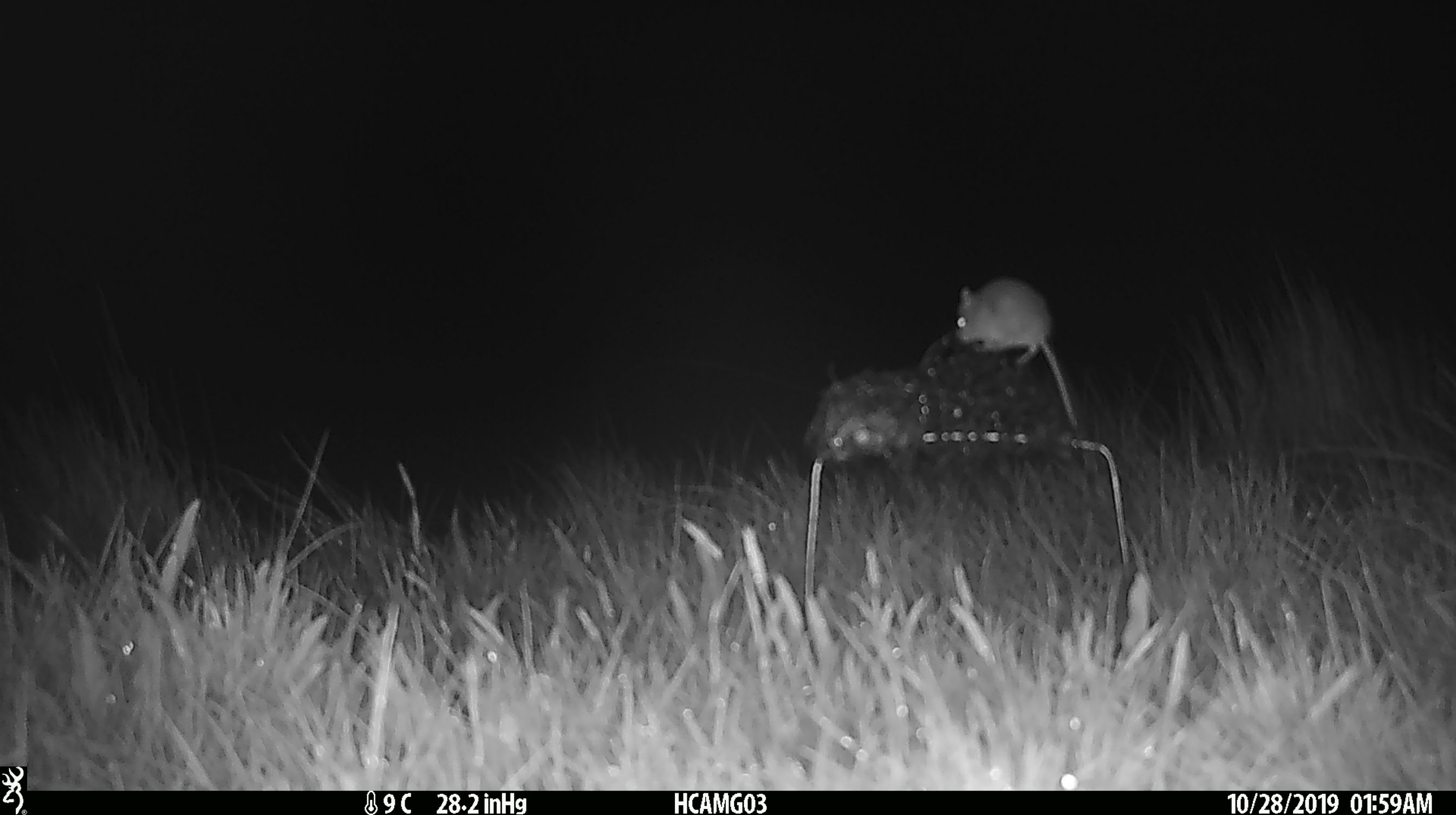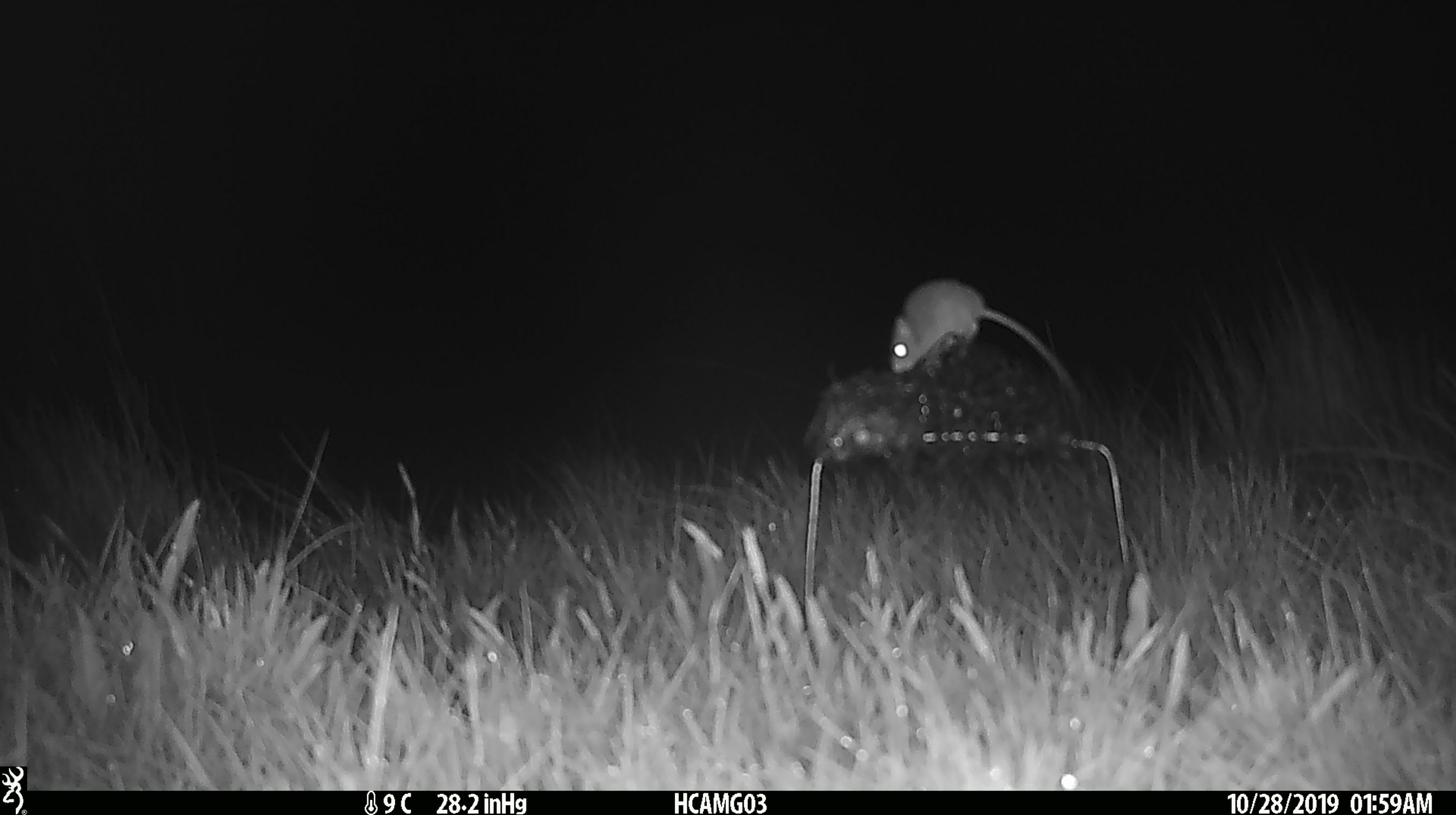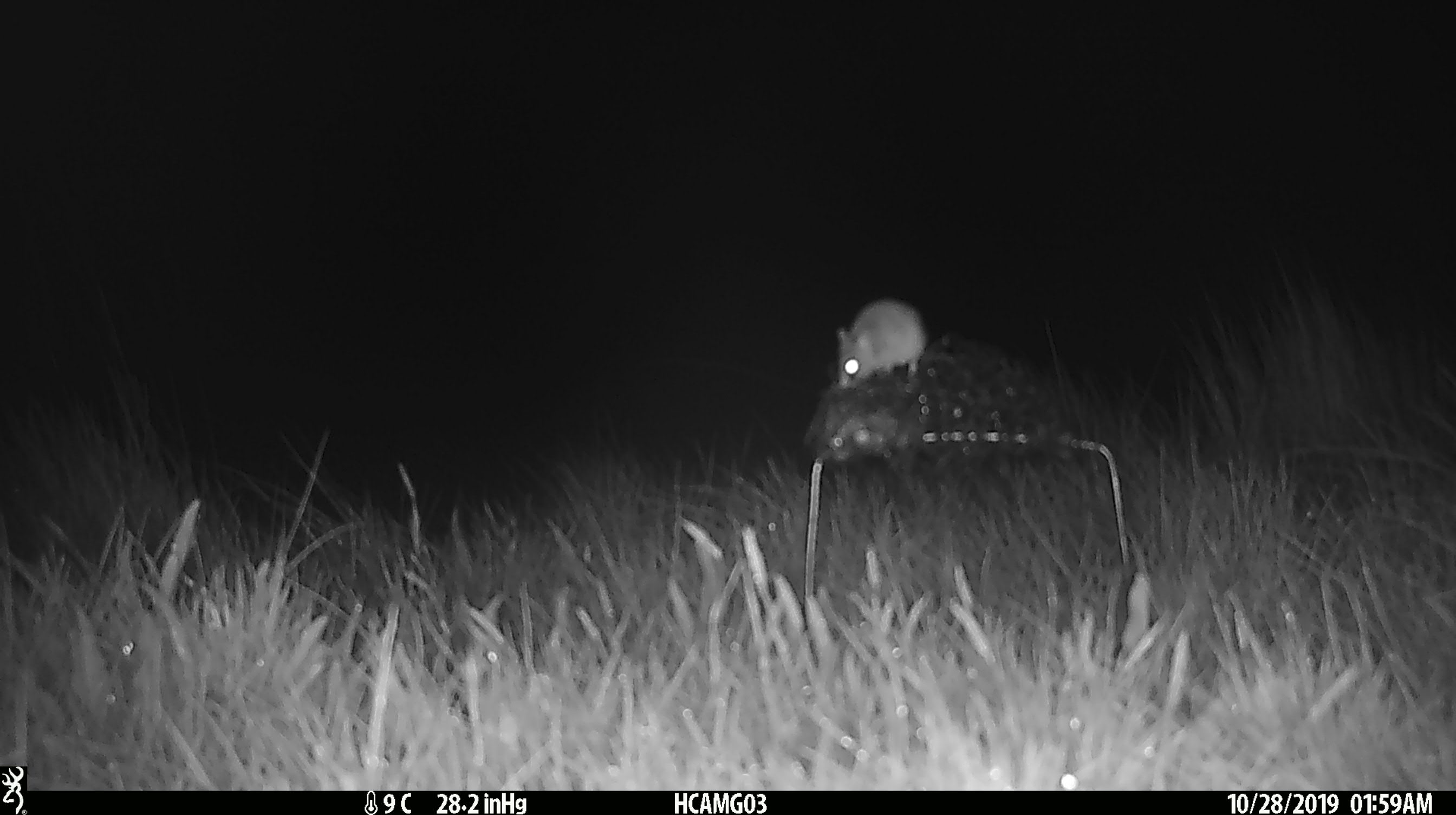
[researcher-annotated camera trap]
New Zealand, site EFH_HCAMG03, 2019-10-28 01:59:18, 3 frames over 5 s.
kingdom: Animalia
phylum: Chordata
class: Mammalia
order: Rodentia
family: Muridae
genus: Mus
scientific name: Mus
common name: mouse